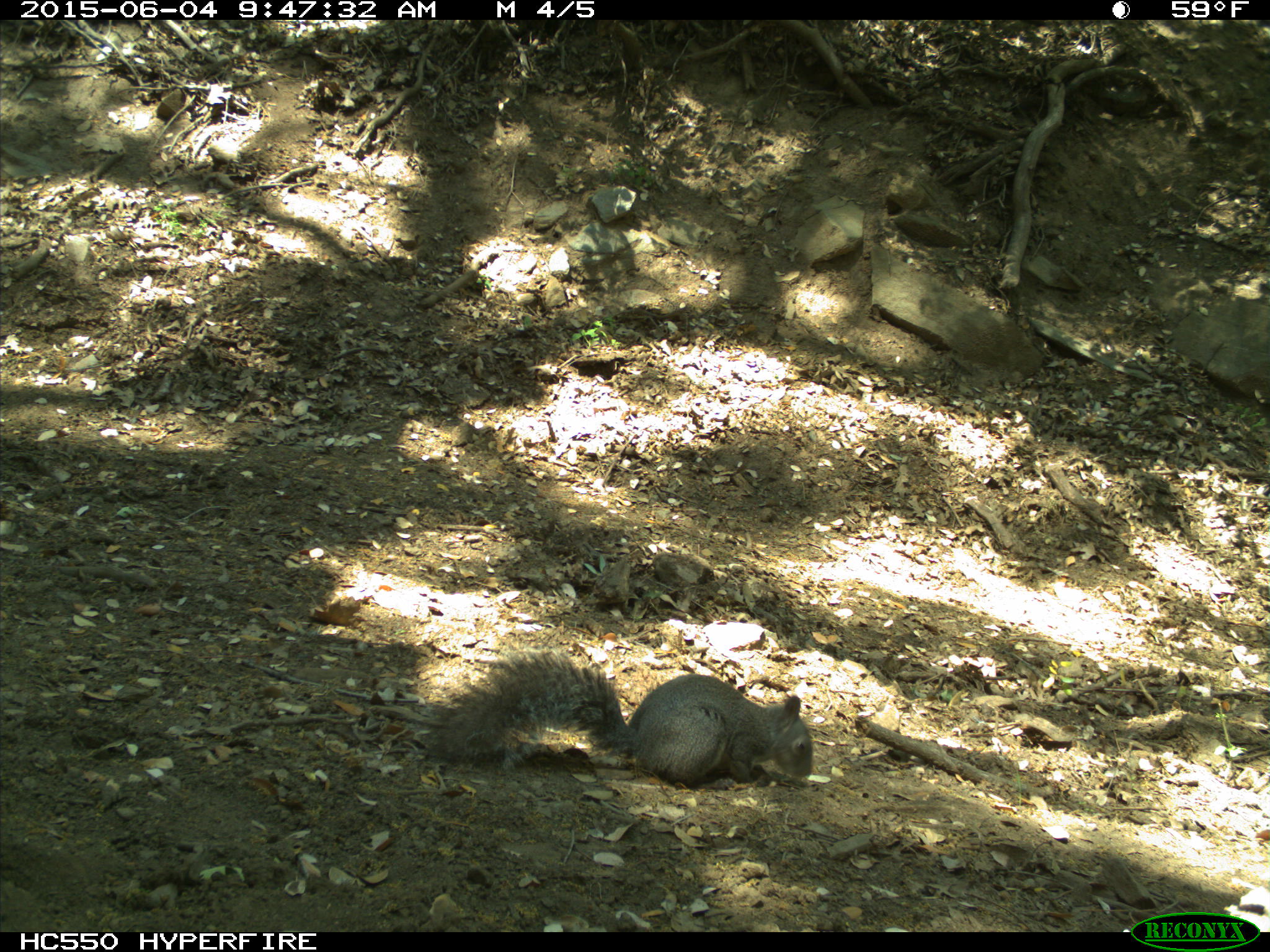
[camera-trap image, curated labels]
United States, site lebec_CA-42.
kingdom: Animalia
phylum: Chordata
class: Mammalia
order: Rodentia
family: Sciuridae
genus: Sciurus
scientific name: Sciurus carolinensis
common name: eastern gray squirrel